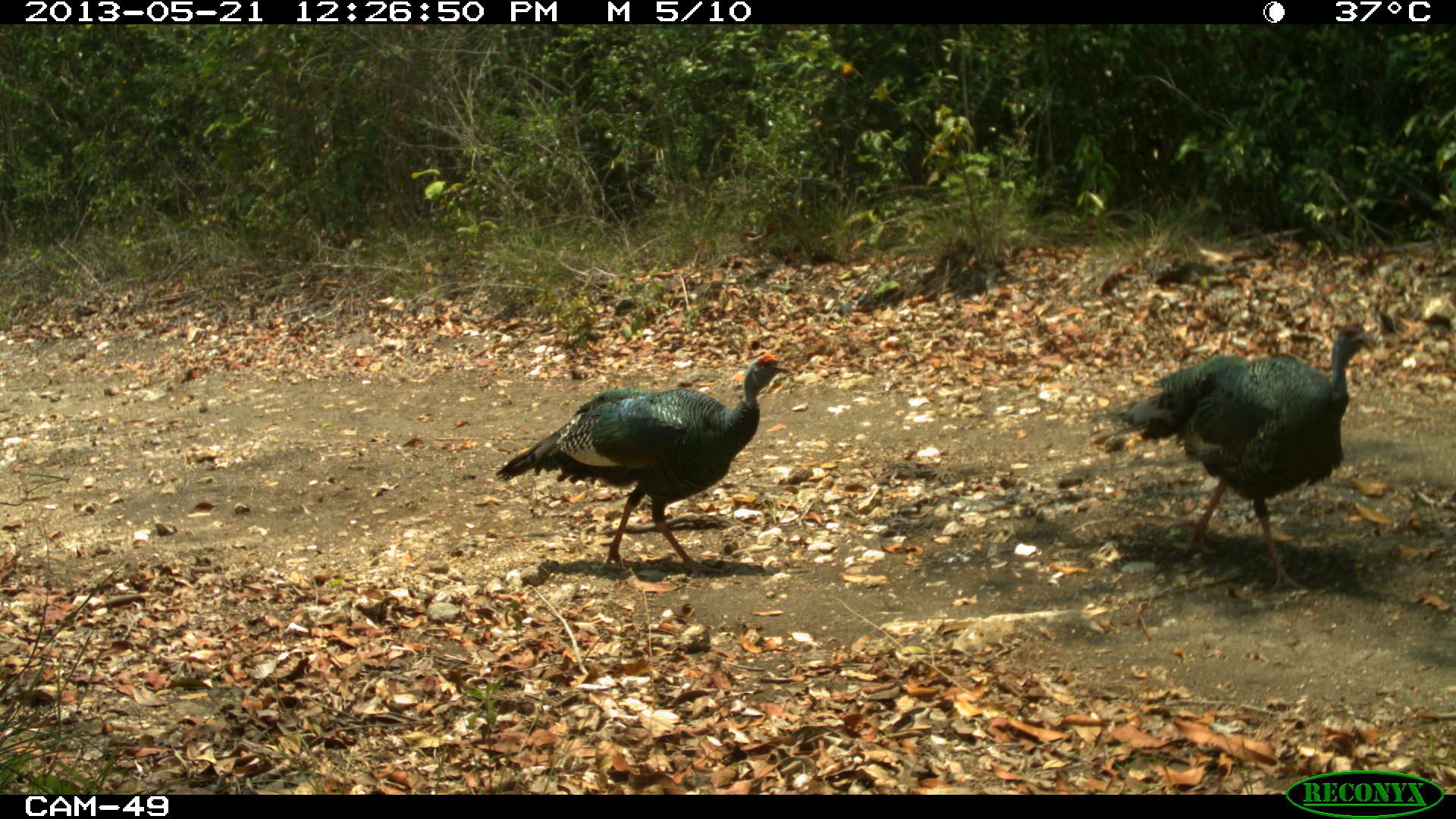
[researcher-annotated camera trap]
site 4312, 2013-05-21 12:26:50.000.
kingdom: Animalia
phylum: Chordata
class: Aves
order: Galliformes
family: Phasianidae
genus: Meleagris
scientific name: Meleagris ocellata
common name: ocellated turkey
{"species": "Meleagris ocellata (ocellated turkey)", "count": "3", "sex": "male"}